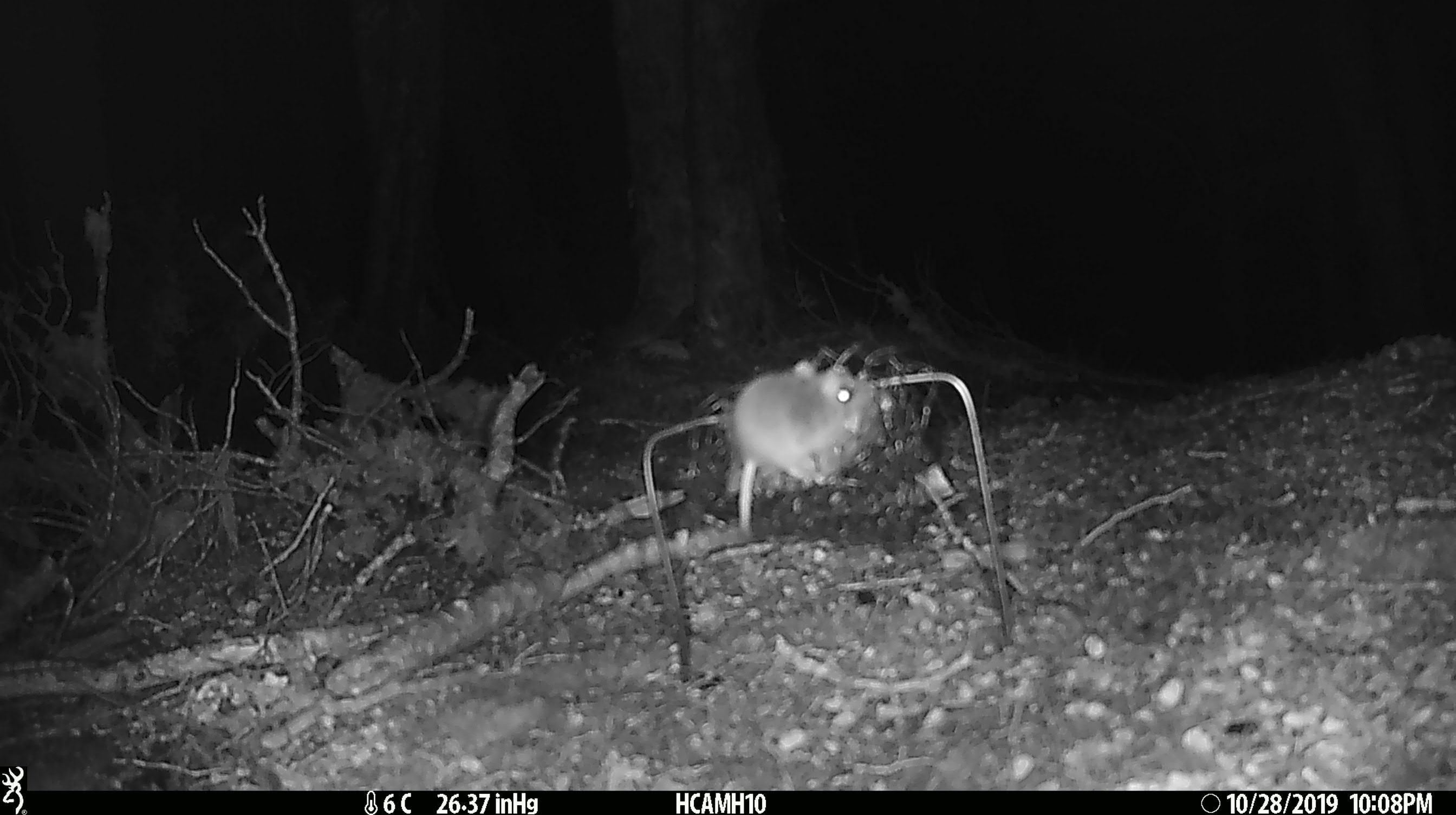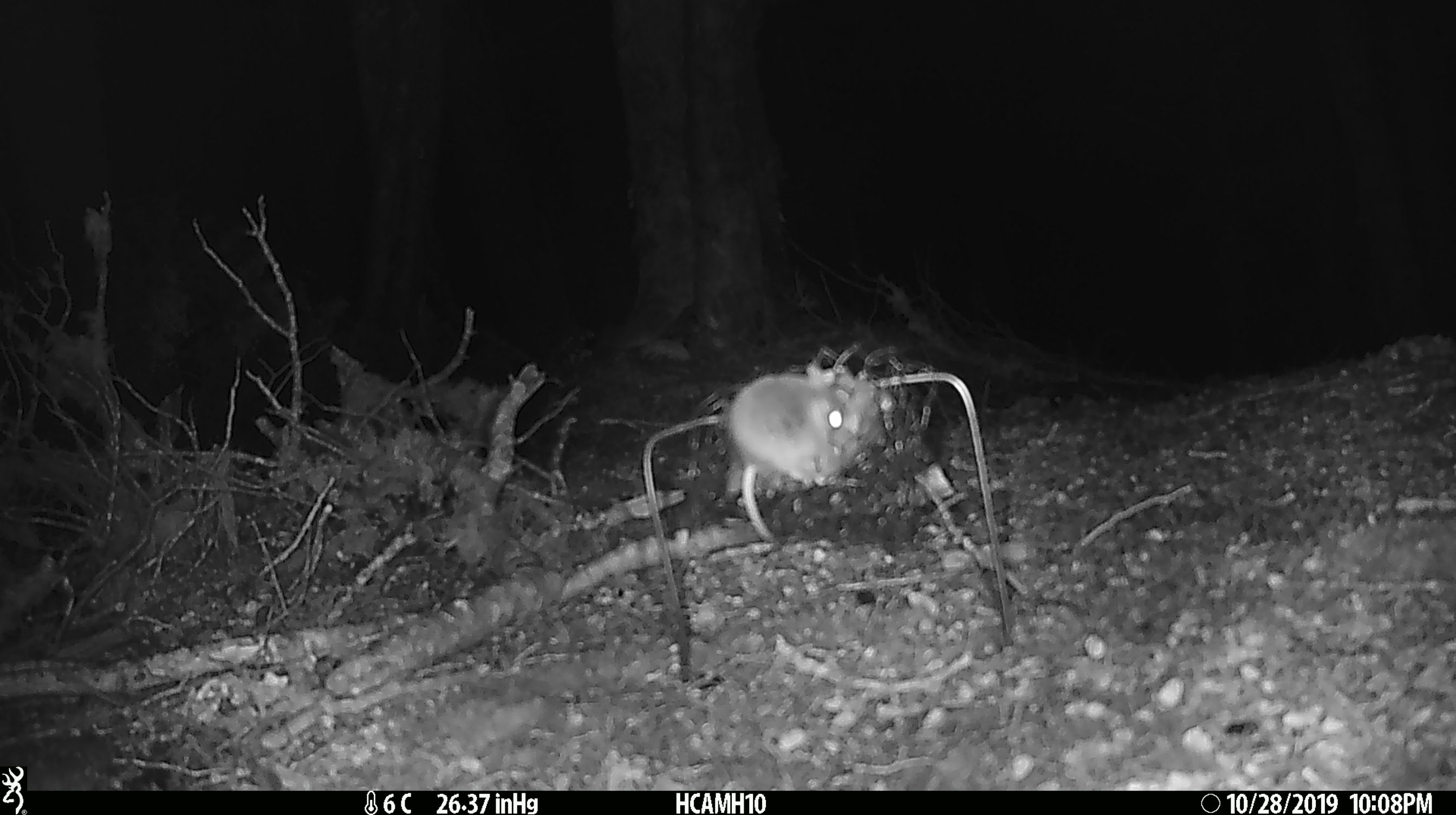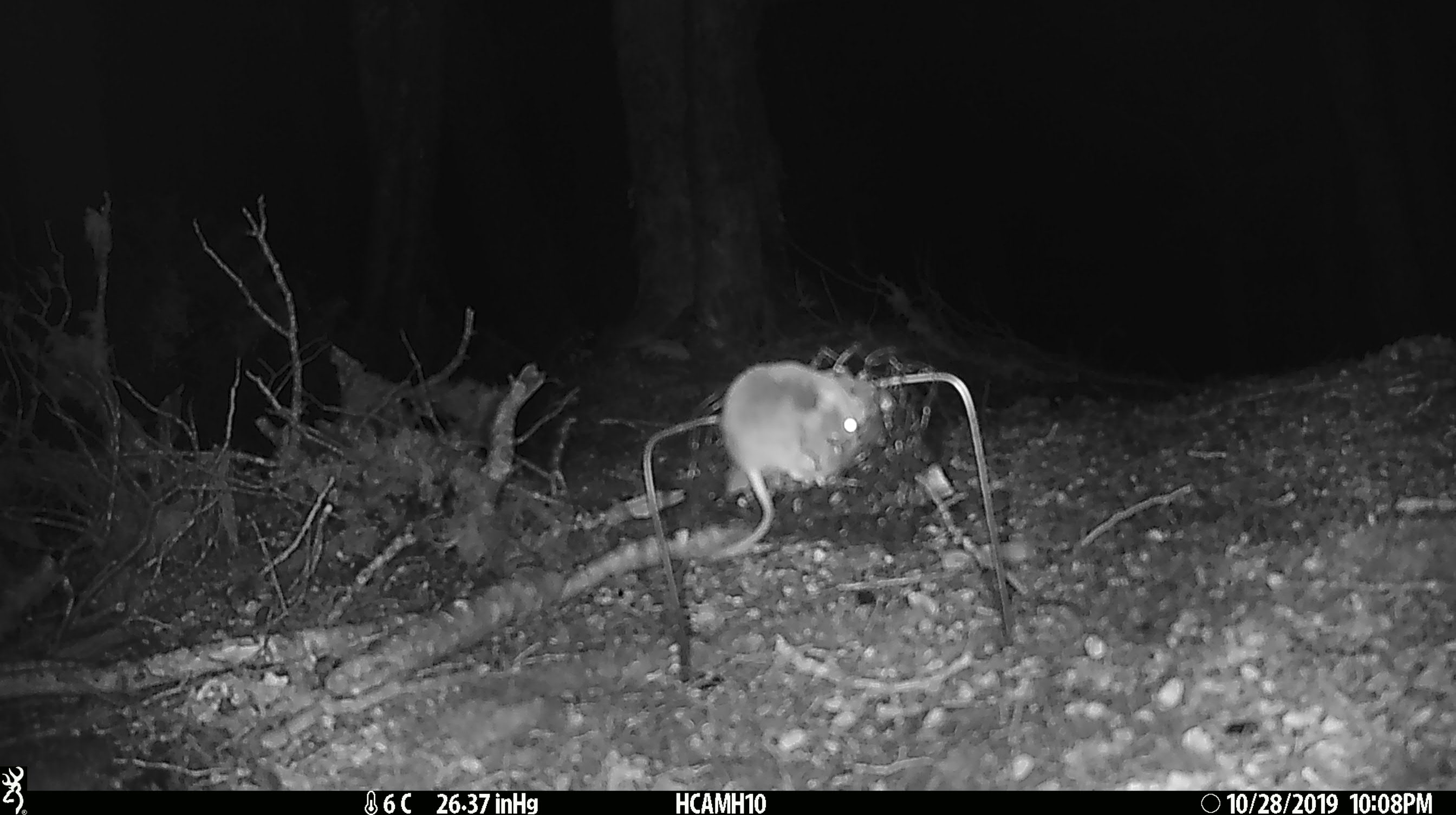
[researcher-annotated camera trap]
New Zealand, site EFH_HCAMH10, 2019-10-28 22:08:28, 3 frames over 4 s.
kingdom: Animalia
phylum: Chordata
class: Mammalia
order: Rodentia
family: Muridae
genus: Mus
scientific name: Mus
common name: mouse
Mouse (Mus).